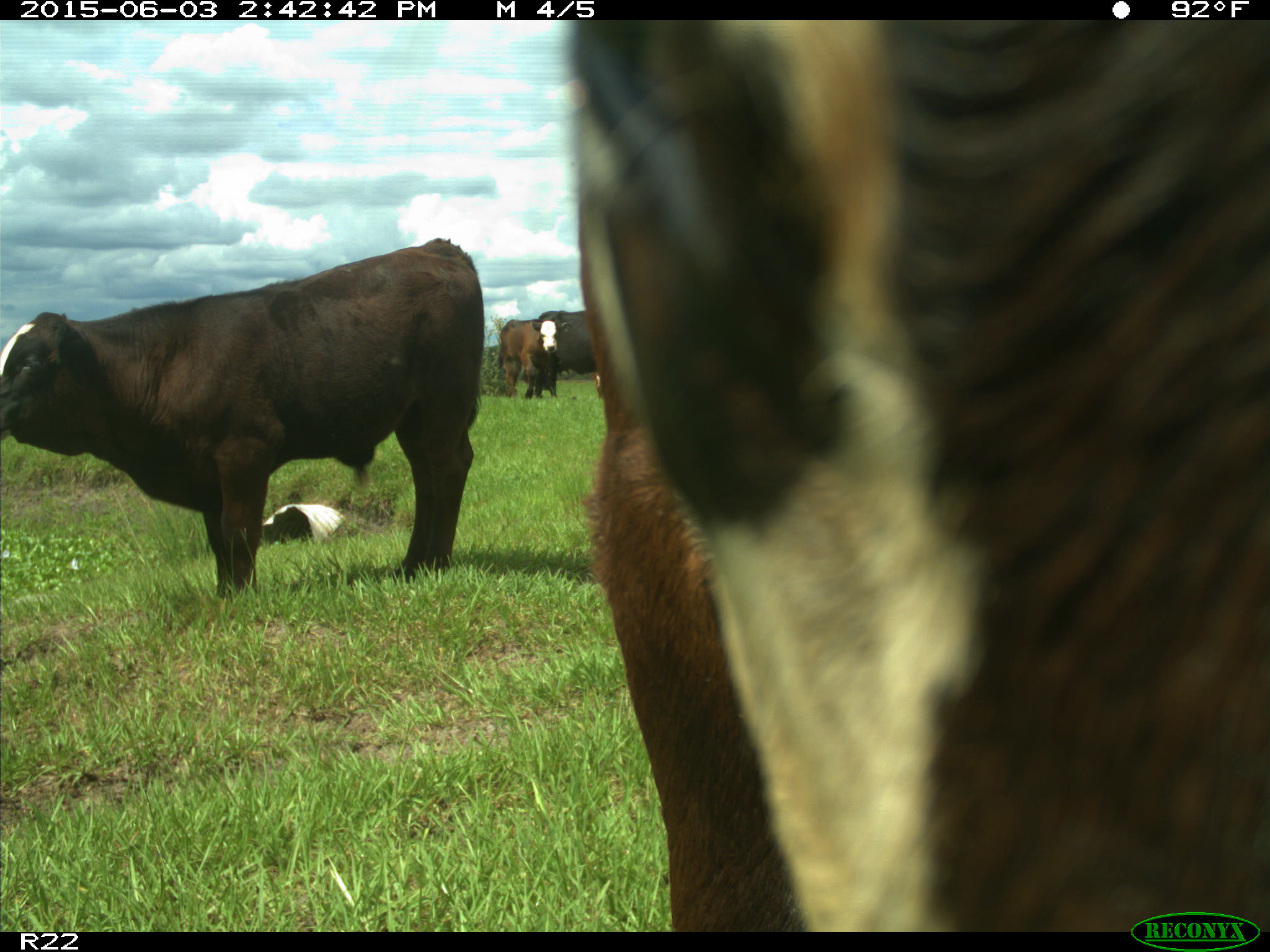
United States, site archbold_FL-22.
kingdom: Animalia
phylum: Chordata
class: Mammalia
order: Artiodactyla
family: Bovidae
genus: Bos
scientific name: Bos taurus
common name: domestic cow